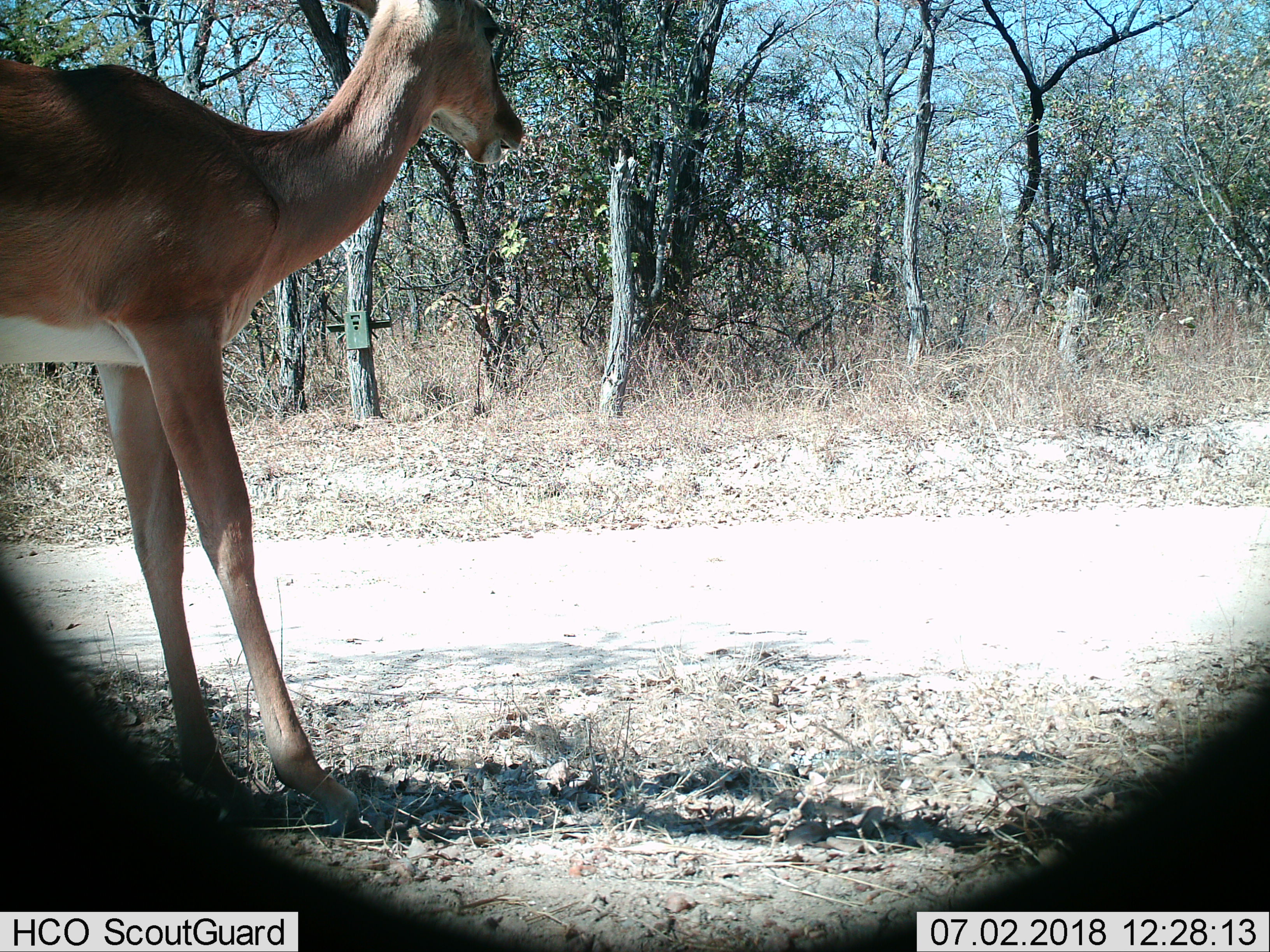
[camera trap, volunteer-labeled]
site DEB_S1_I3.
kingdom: Animalia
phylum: Chordata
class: Mammalia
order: Artiodactyla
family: Bovidae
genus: Aepyceros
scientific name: Aepyceros melampus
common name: impala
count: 1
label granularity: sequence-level